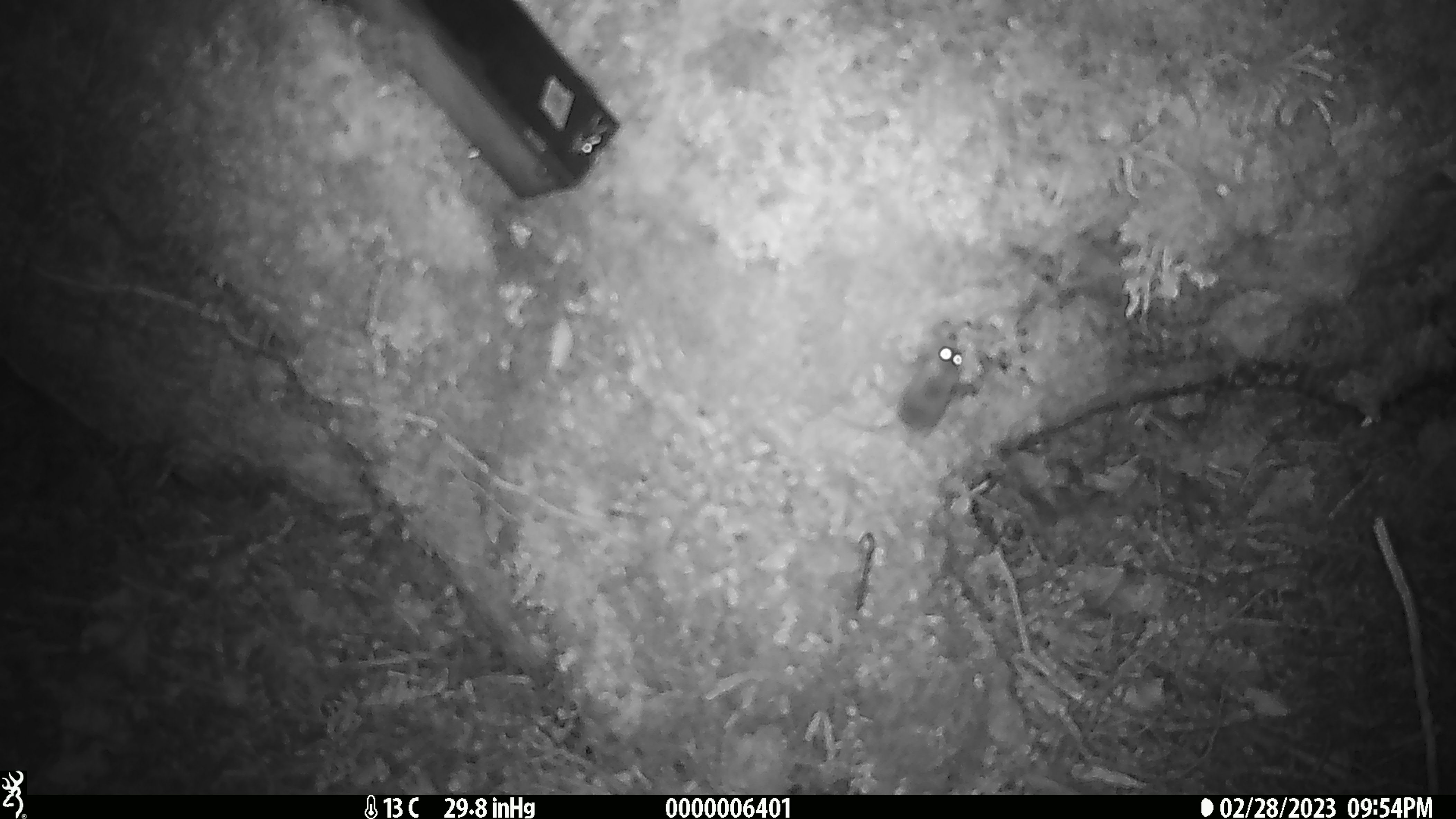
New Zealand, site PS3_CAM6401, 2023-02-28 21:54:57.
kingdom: Animalia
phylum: Chordata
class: Mammalia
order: Rodentia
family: Muridae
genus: Mus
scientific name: Mus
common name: mouse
Mouse (Mus).